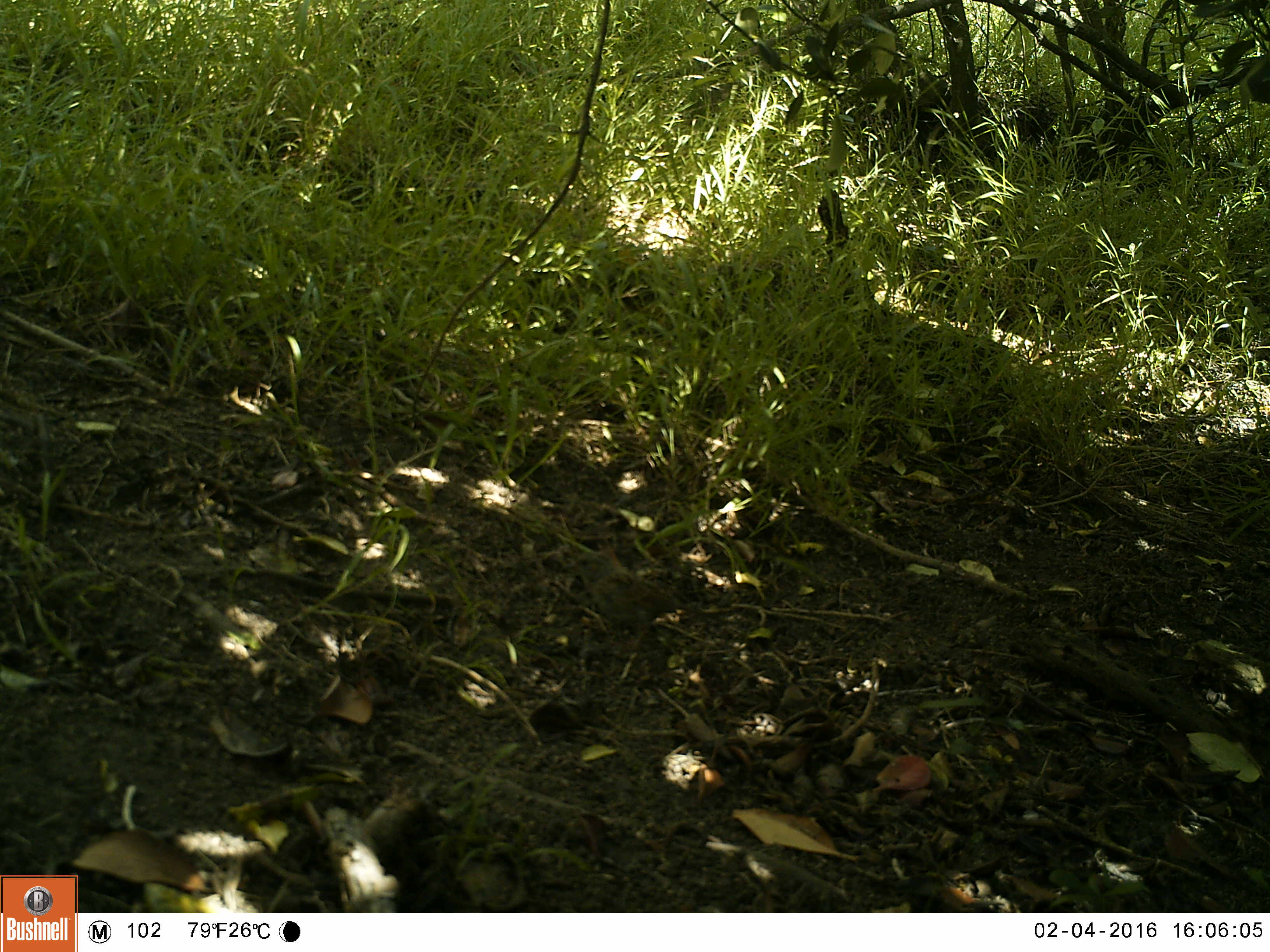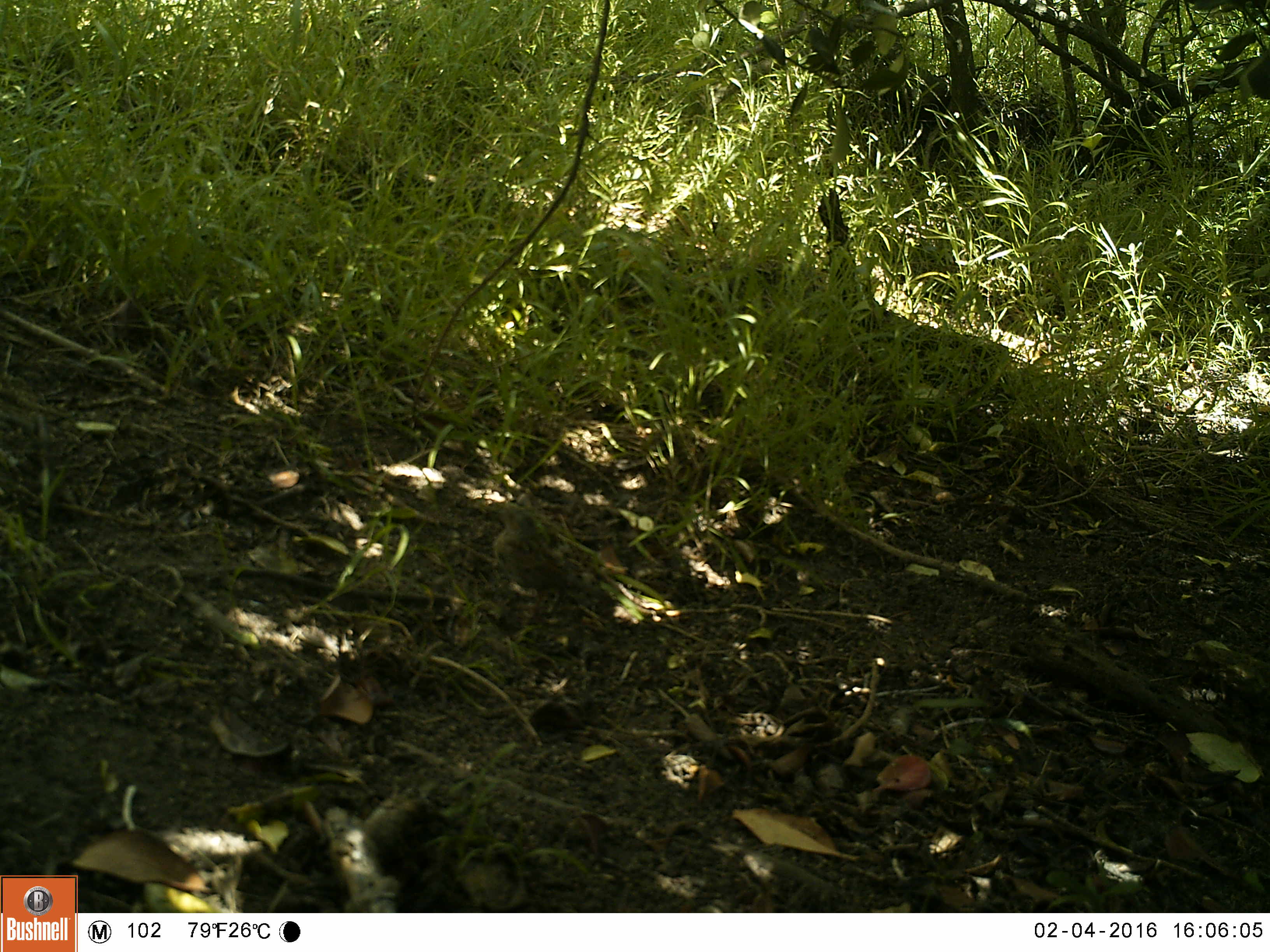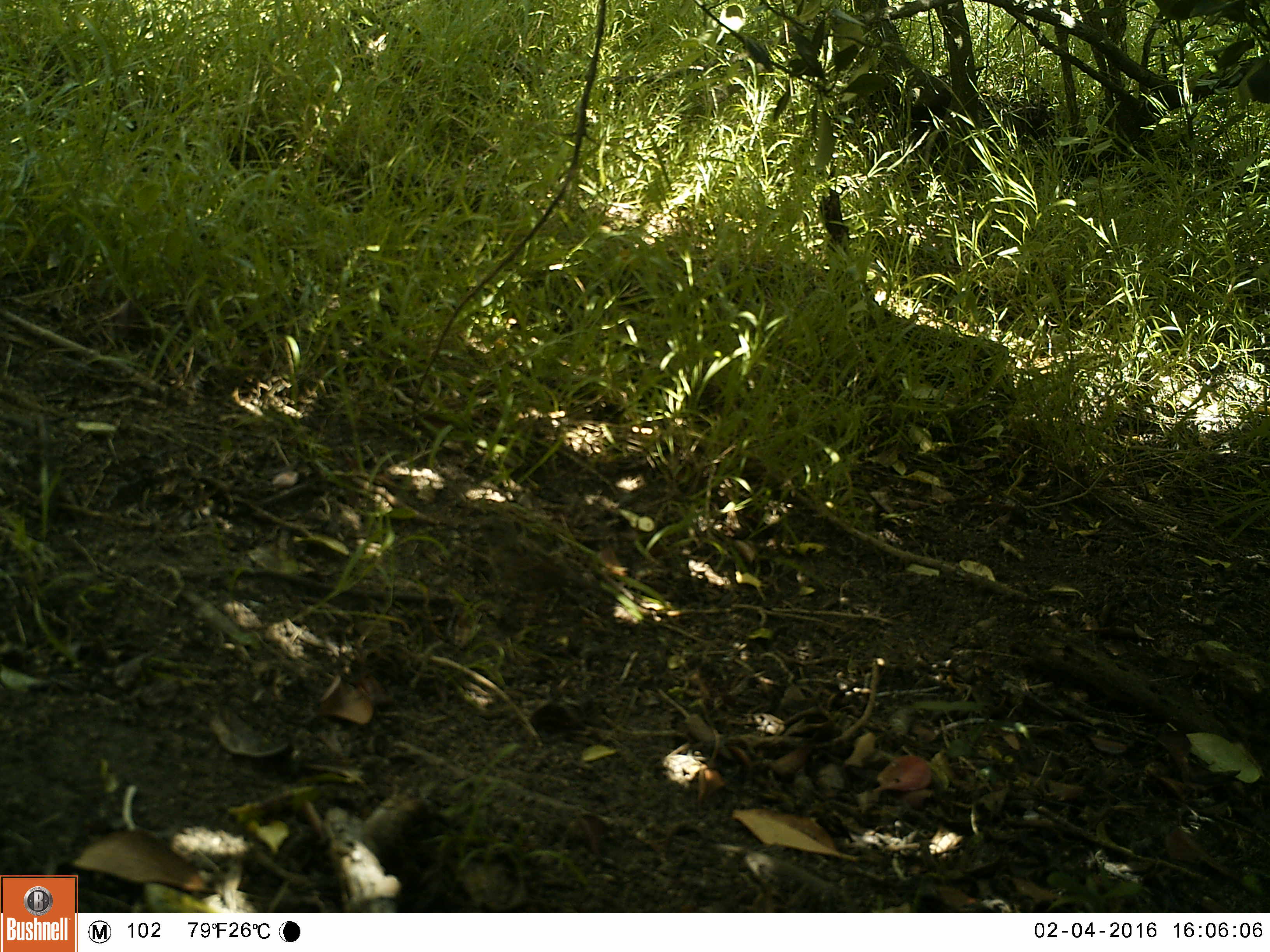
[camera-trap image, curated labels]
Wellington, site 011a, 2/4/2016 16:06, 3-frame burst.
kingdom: Animalia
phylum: Chordata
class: Aves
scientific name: Aves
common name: bird